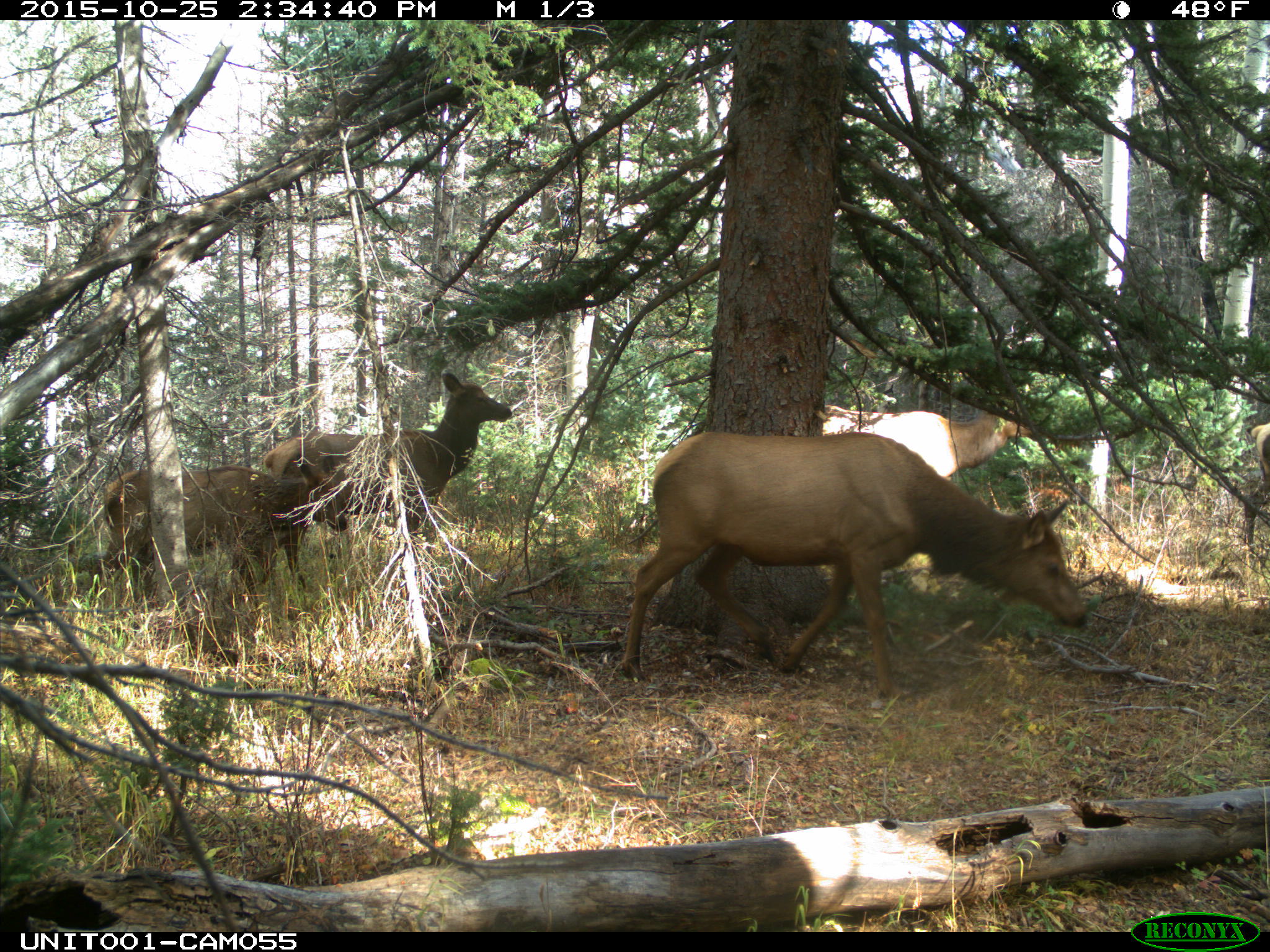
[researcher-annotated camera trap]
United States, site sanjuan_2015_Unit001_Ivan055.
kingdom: Animalia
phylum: Chordata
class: Mammalia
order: Artiodactyla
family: Cervidae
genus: Cervus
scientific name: Cervus elaphus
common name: red deer